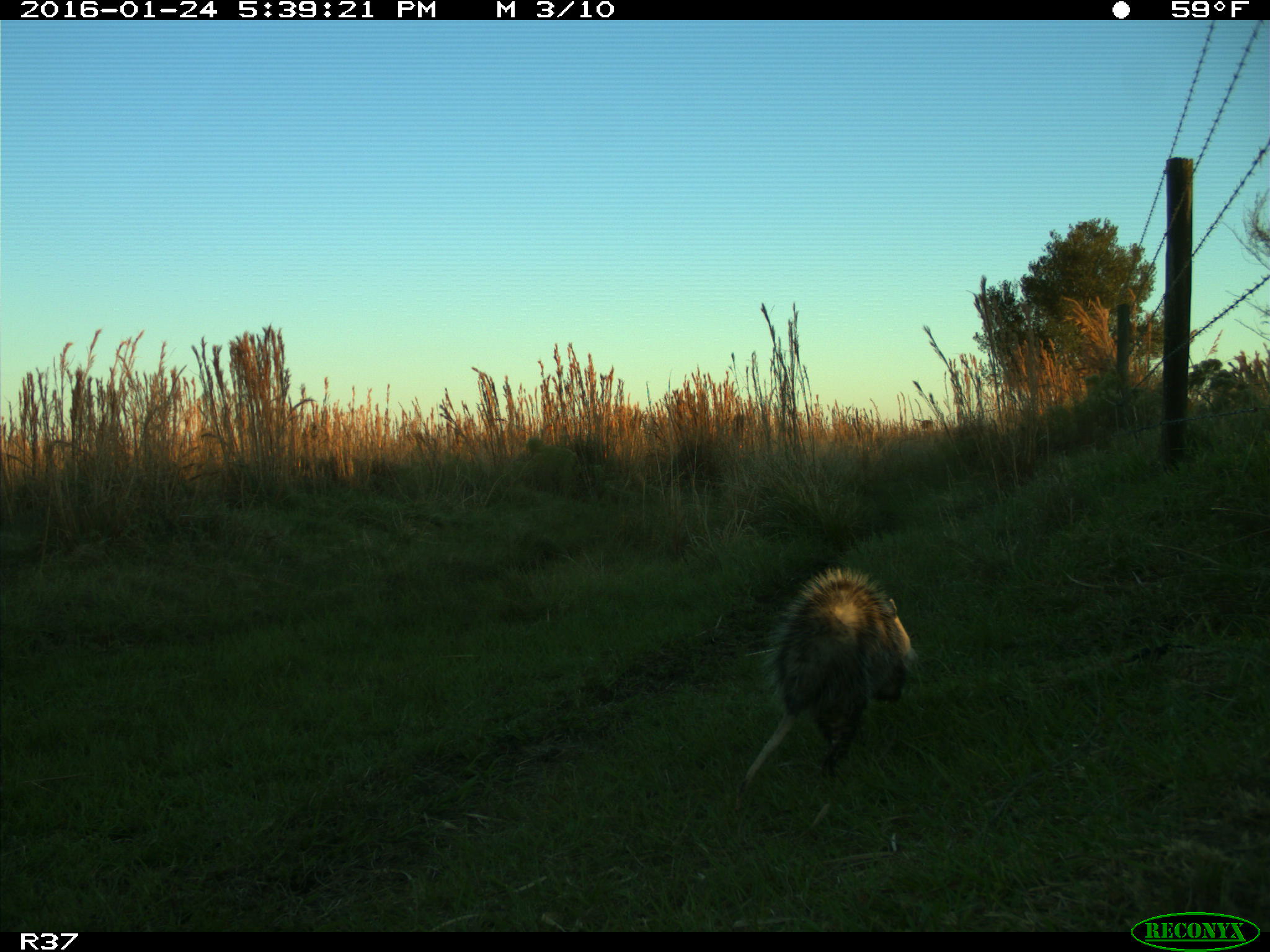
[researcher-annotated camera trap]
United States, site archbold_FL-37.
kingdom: Animalia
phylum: Chordata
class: Mammalia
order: Didelphimorphia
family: Didelphidae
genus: Didelphis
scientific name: Didelphis virginiana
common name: virginia opossum